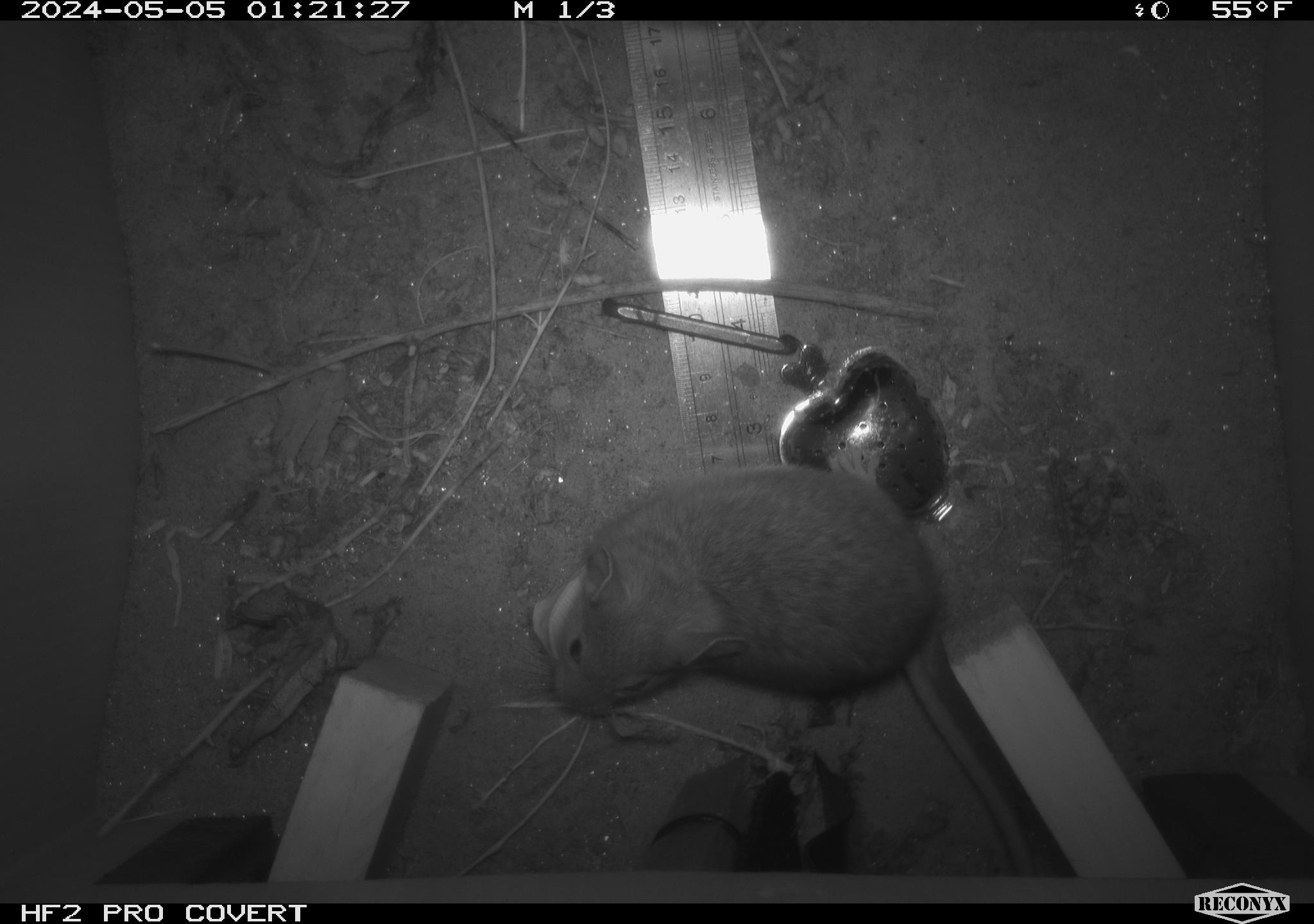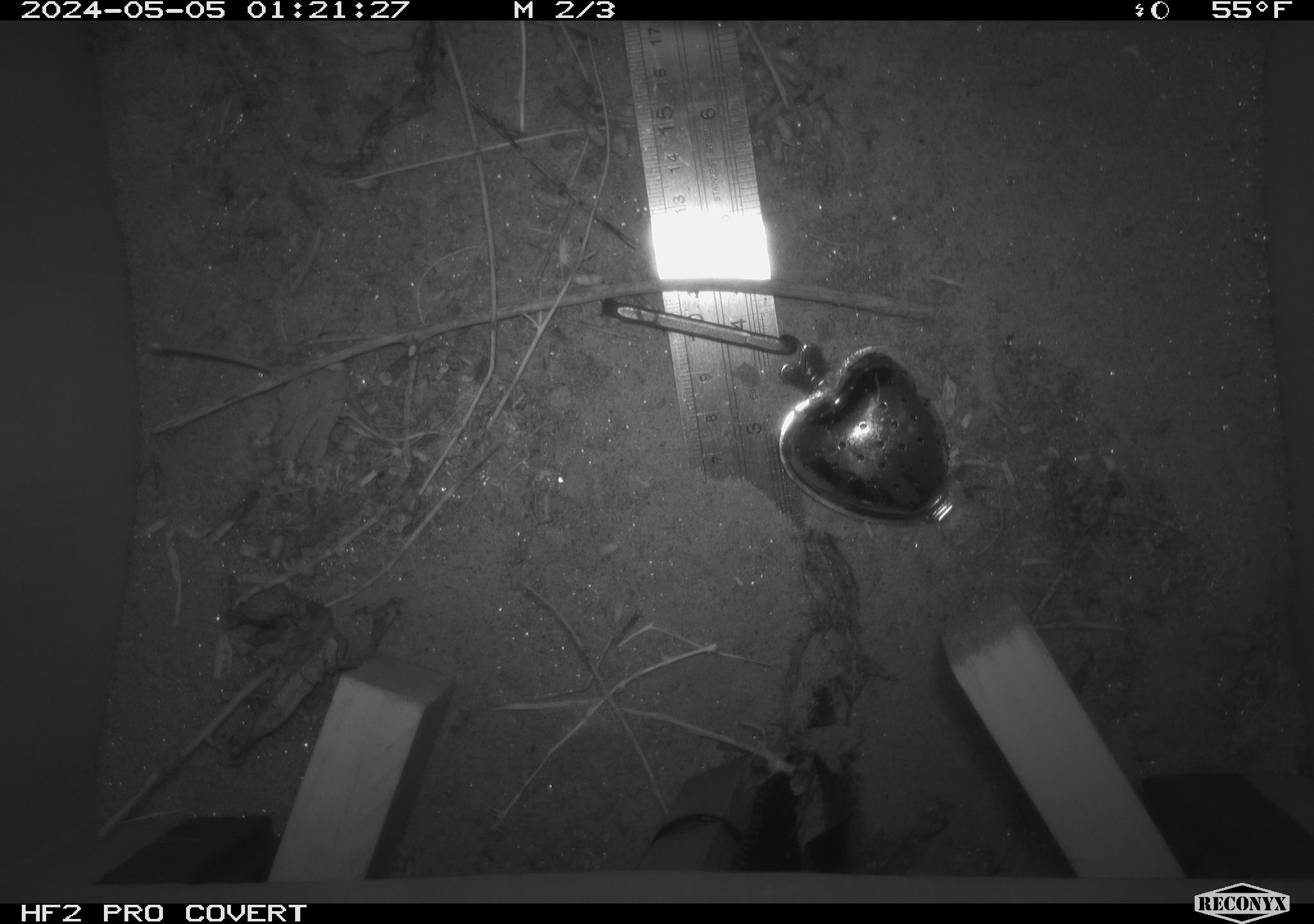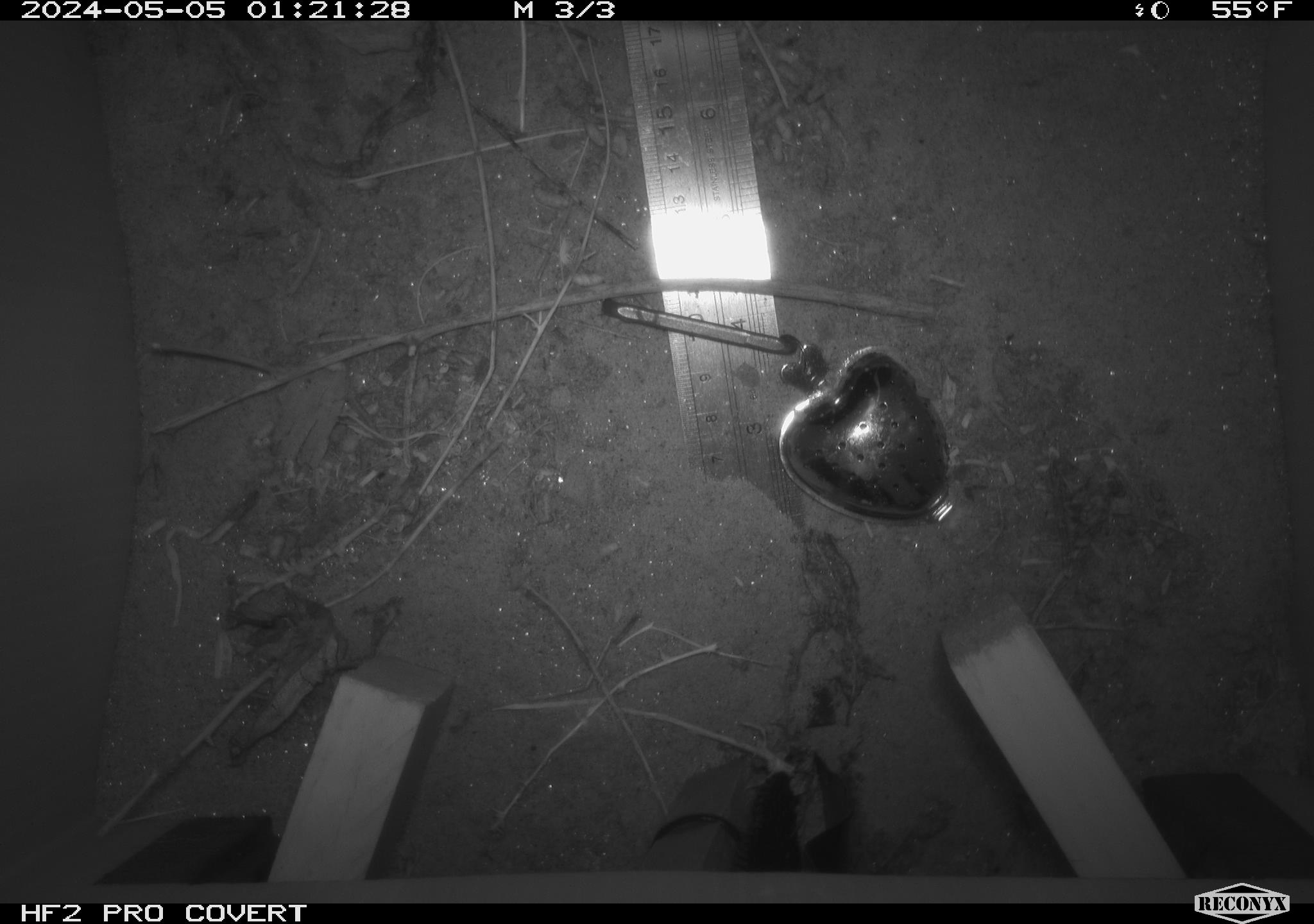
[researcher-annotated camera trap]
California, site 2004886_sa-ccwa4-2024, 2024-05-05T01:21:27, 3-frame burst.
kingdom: Animalia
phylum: Chordata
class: Mammalia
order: Rodentia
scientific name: Rodentia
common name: woodrat or rat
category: woodrat or rat species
Woodrat or rat species (woodrat or rat) (Rodentia).